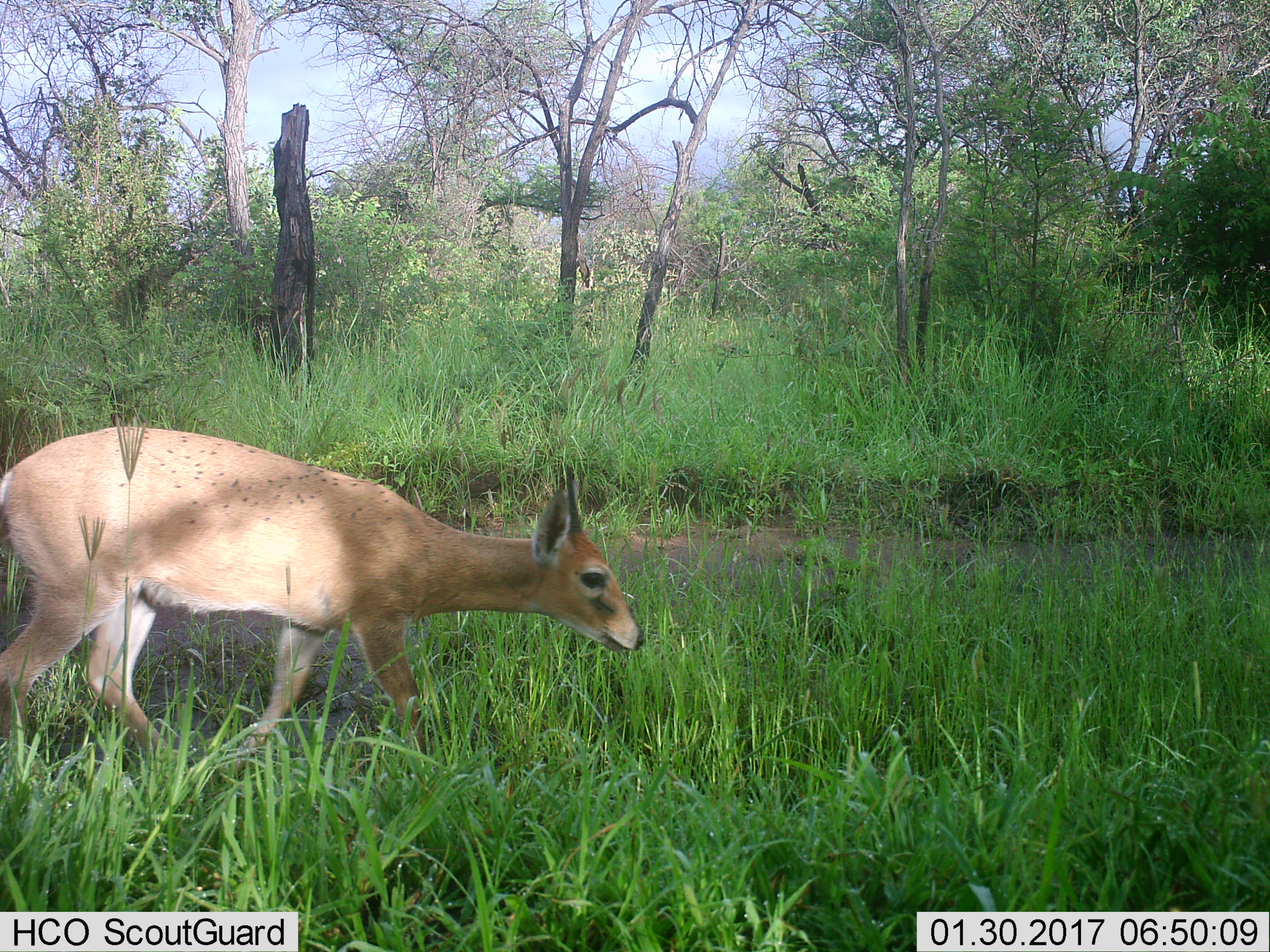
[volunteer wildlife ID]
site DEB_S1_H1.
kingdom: Animalia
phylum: Chordata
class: Mammalia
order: Artiodactyla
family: Bovidae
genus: Sylvicapra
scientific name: Sylvicapra grimmia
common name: common duiker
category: duikercommongrey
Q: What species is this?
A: Duikercommongrey (common duiker) (Sylvicapra grimmia).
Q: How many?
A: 1.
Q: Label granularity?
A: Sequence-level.